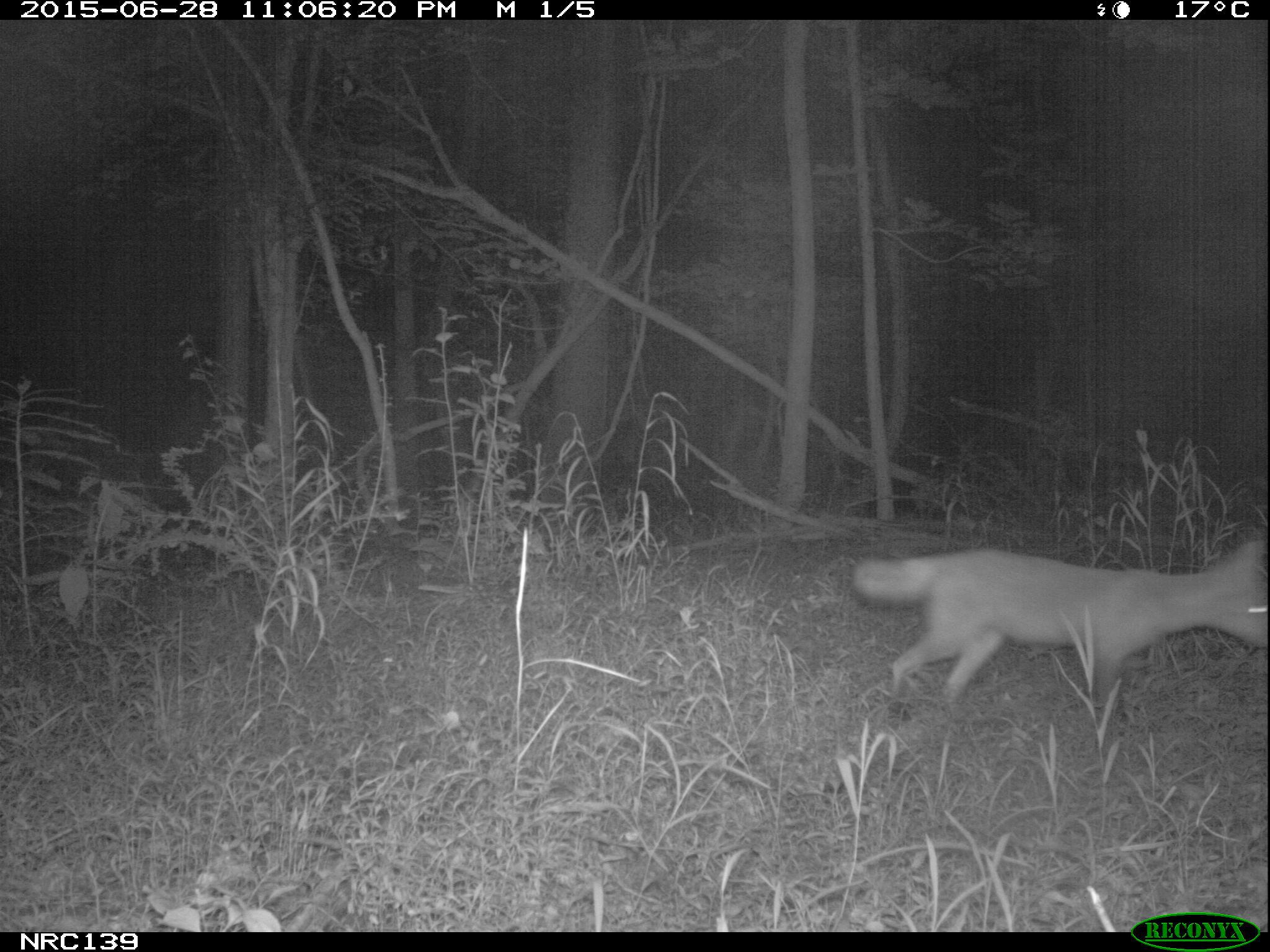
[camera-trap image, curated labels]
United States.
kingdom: Animalia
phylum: Chordata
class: Mammalia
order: Carnivora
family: Canidae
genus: Vulpes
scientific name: Vulpes vulpes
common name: red fox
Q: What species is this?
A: Red Fox (Vulpes vulpes).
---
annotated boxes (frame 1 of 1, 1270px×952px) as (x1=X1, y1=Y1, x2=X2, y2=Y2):
Red Fox: (x1=842, y1=527, x2=1270, y2=727)